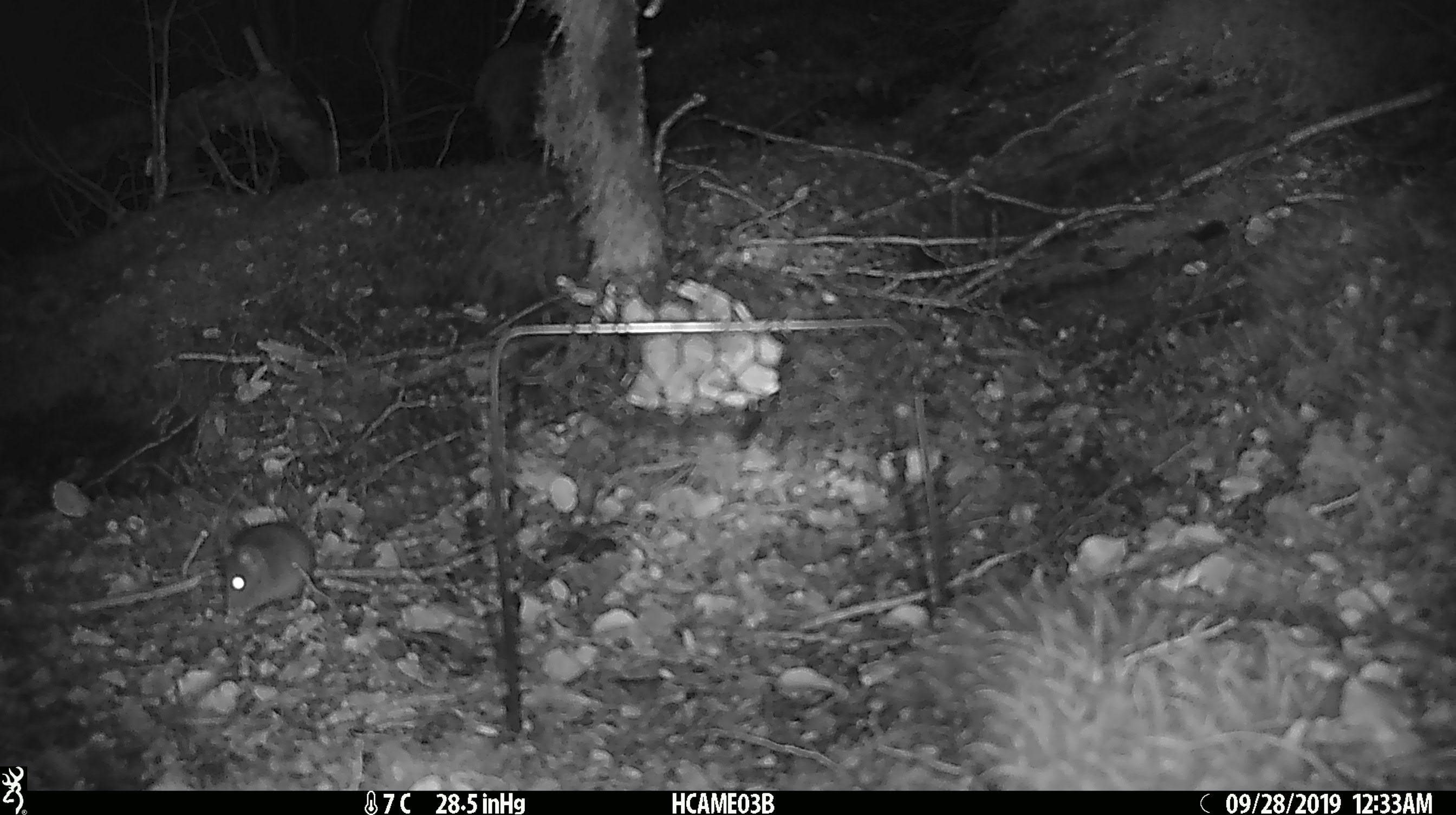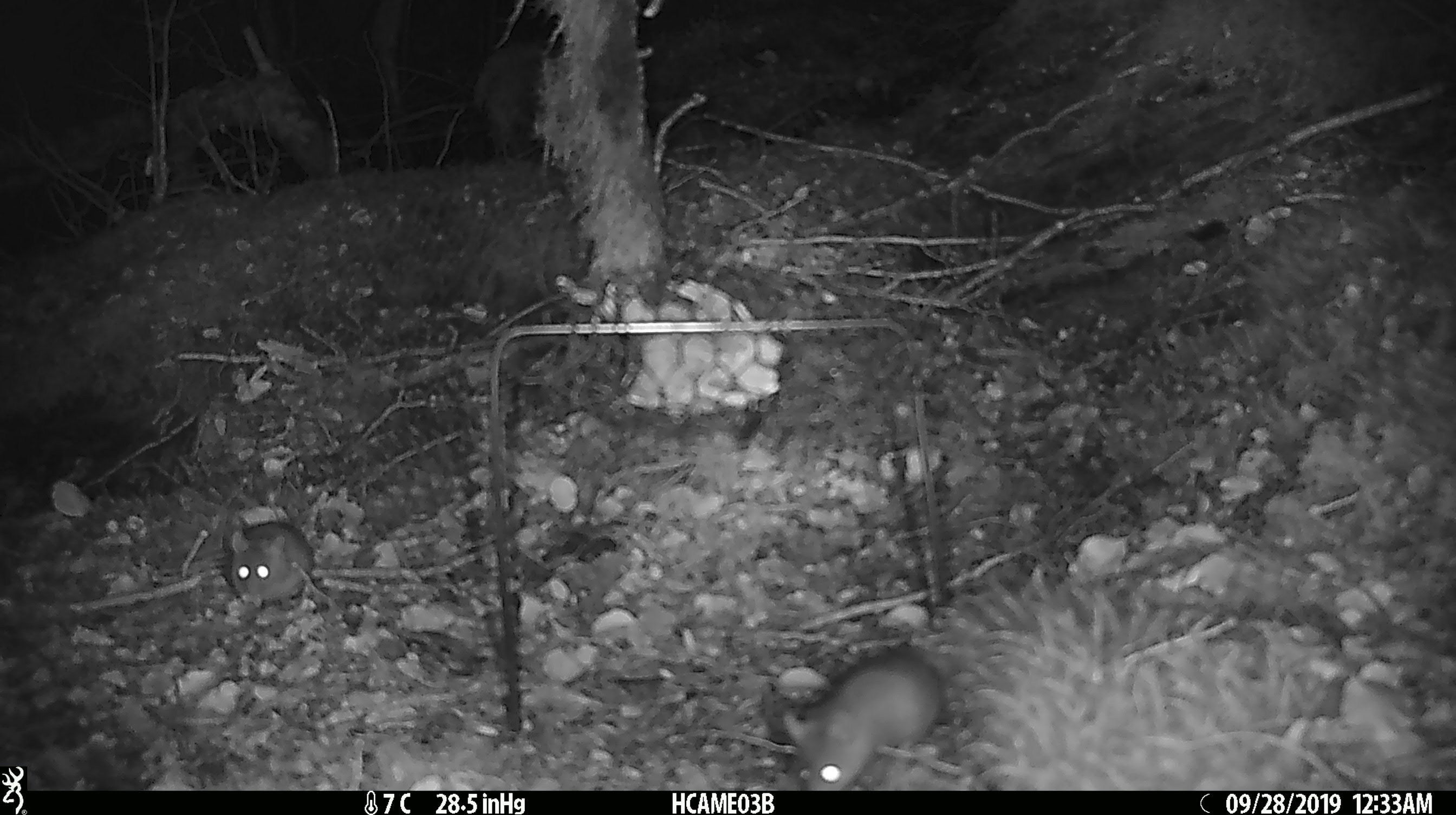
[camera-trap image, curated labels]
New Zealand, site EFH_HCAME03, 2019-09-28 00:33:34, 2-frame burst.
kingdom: Animalia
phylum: Chordata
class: Mammalia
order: Rodentia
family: Muridae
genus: Mus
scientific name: Mus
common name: mouse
Mouse (Mus).